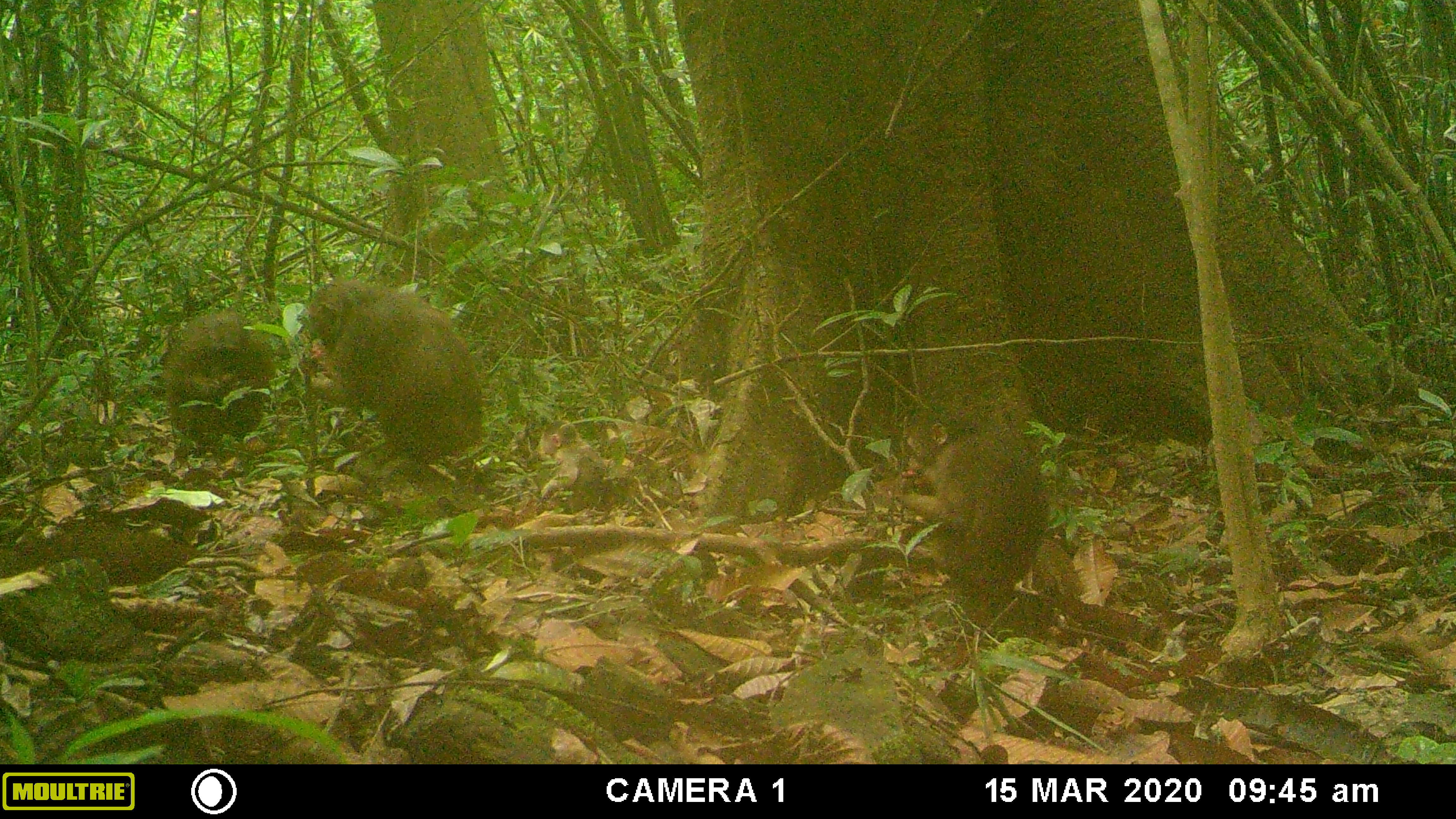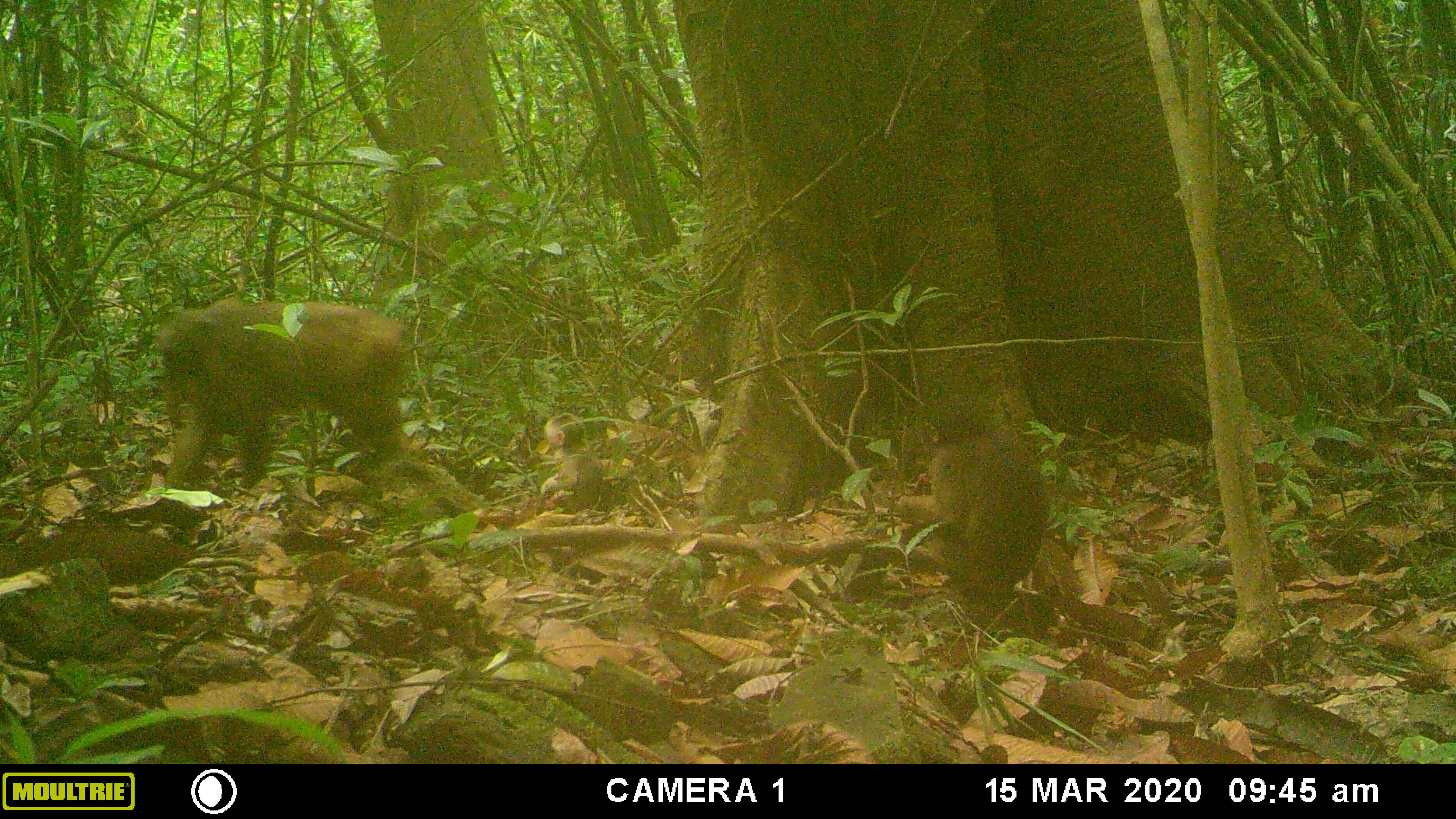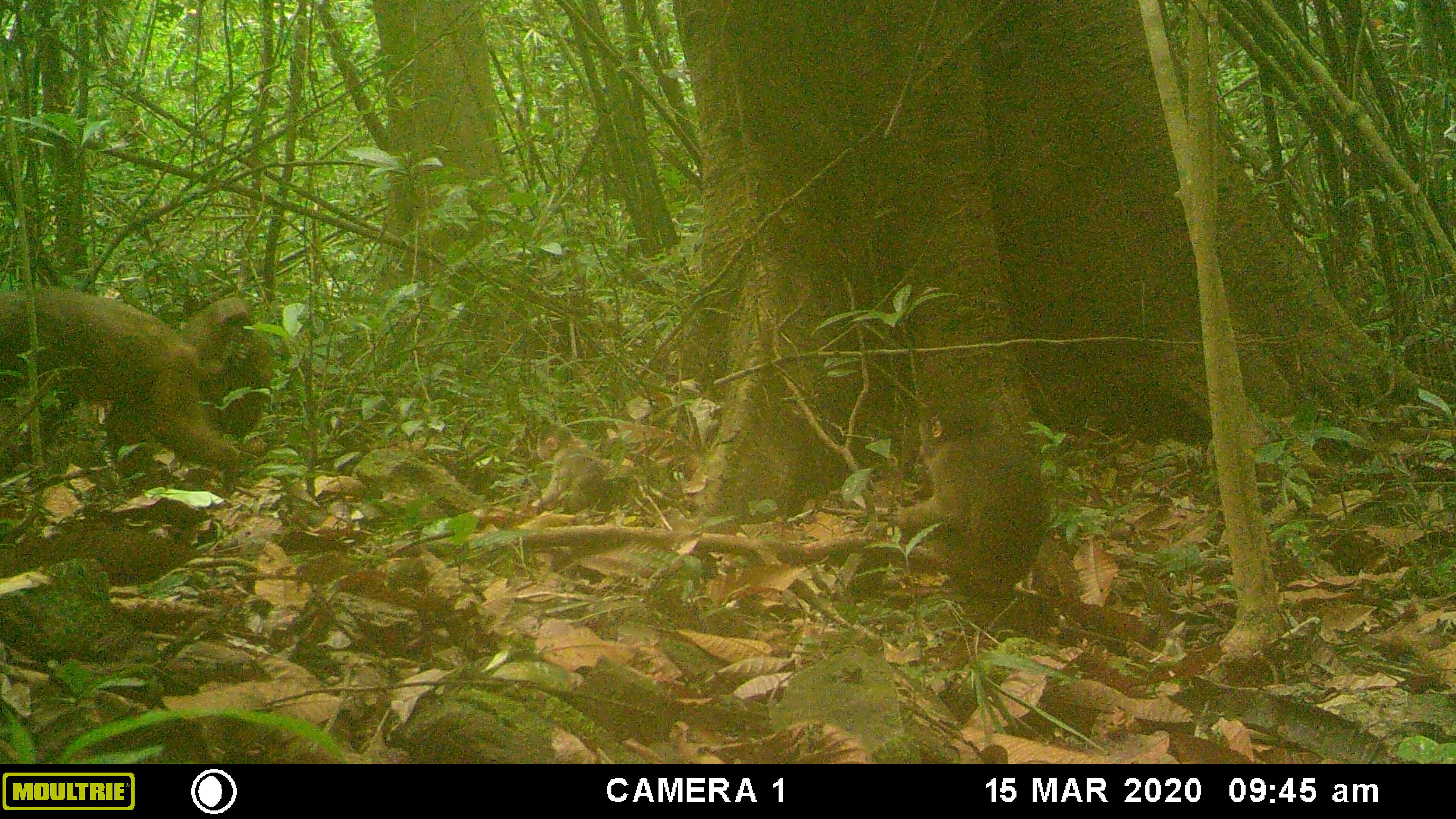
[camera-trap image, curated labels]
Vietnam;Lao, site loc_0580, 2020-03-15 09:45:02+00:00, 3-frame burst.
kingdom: Animalia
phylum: Chordata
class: Mammalia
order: Primates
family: Cercopithecidae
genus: Macaca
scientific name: Macaca arctoides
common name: stump-tailed macaque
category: stump tailed macaque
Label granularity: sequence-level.